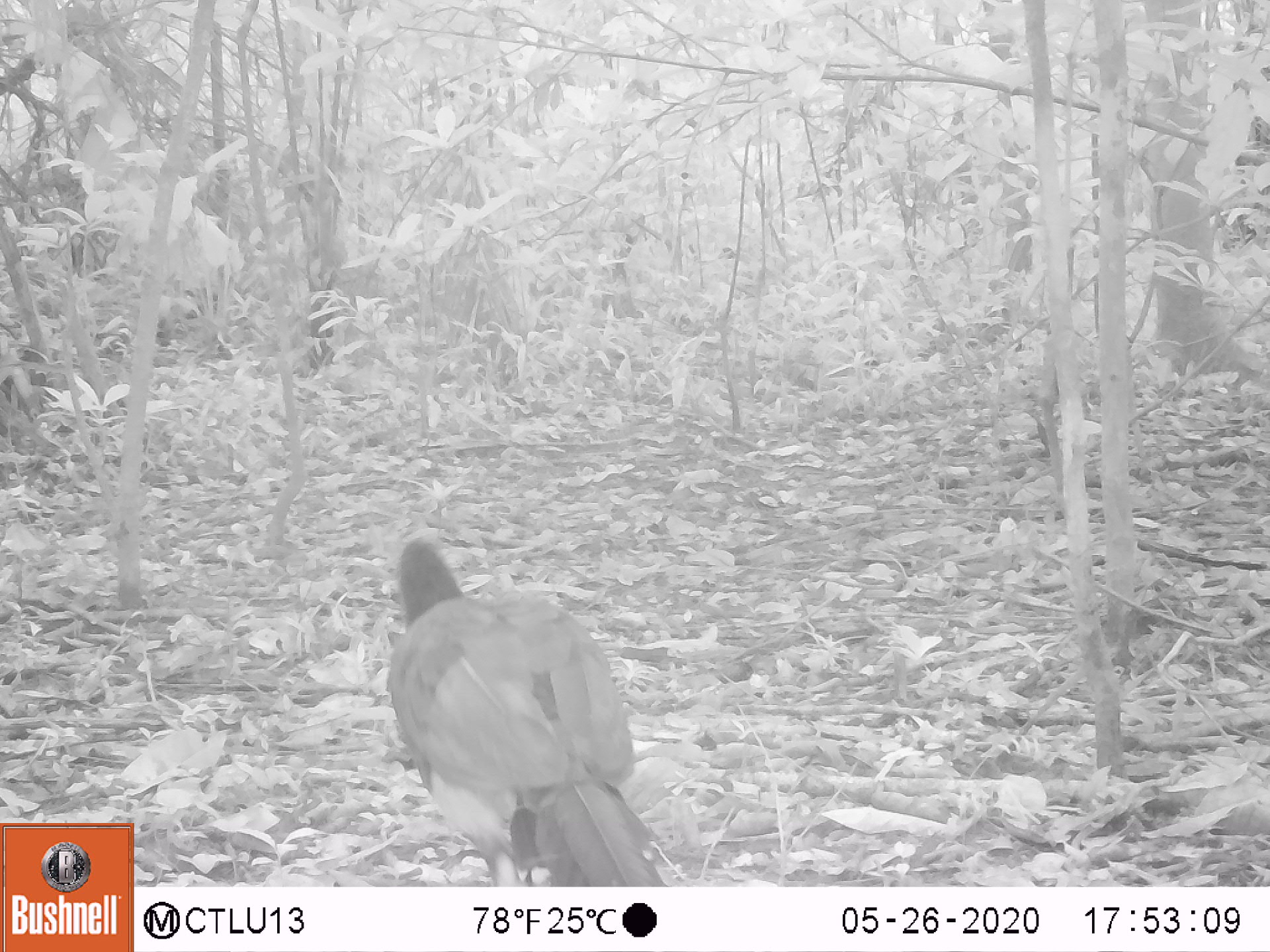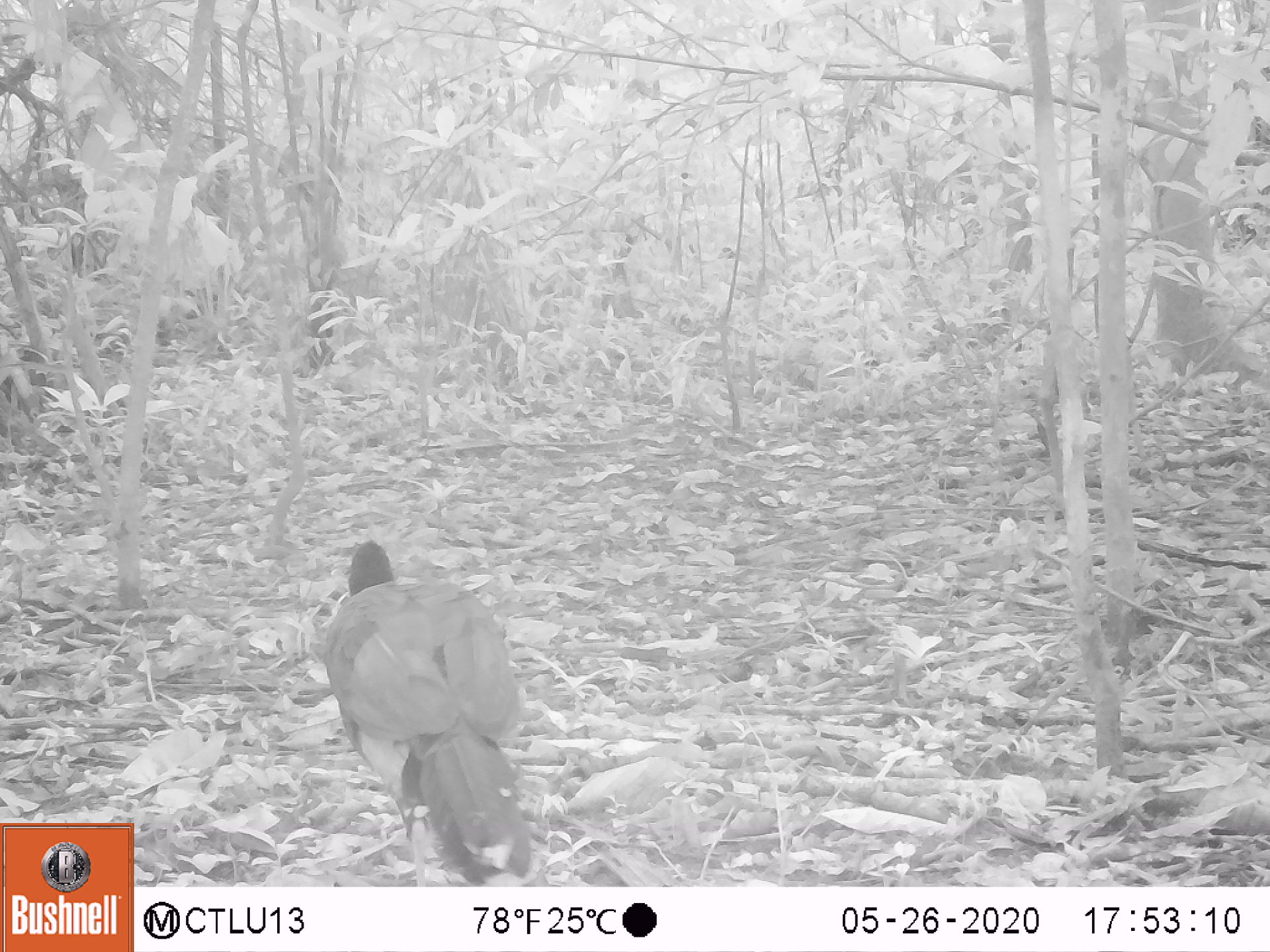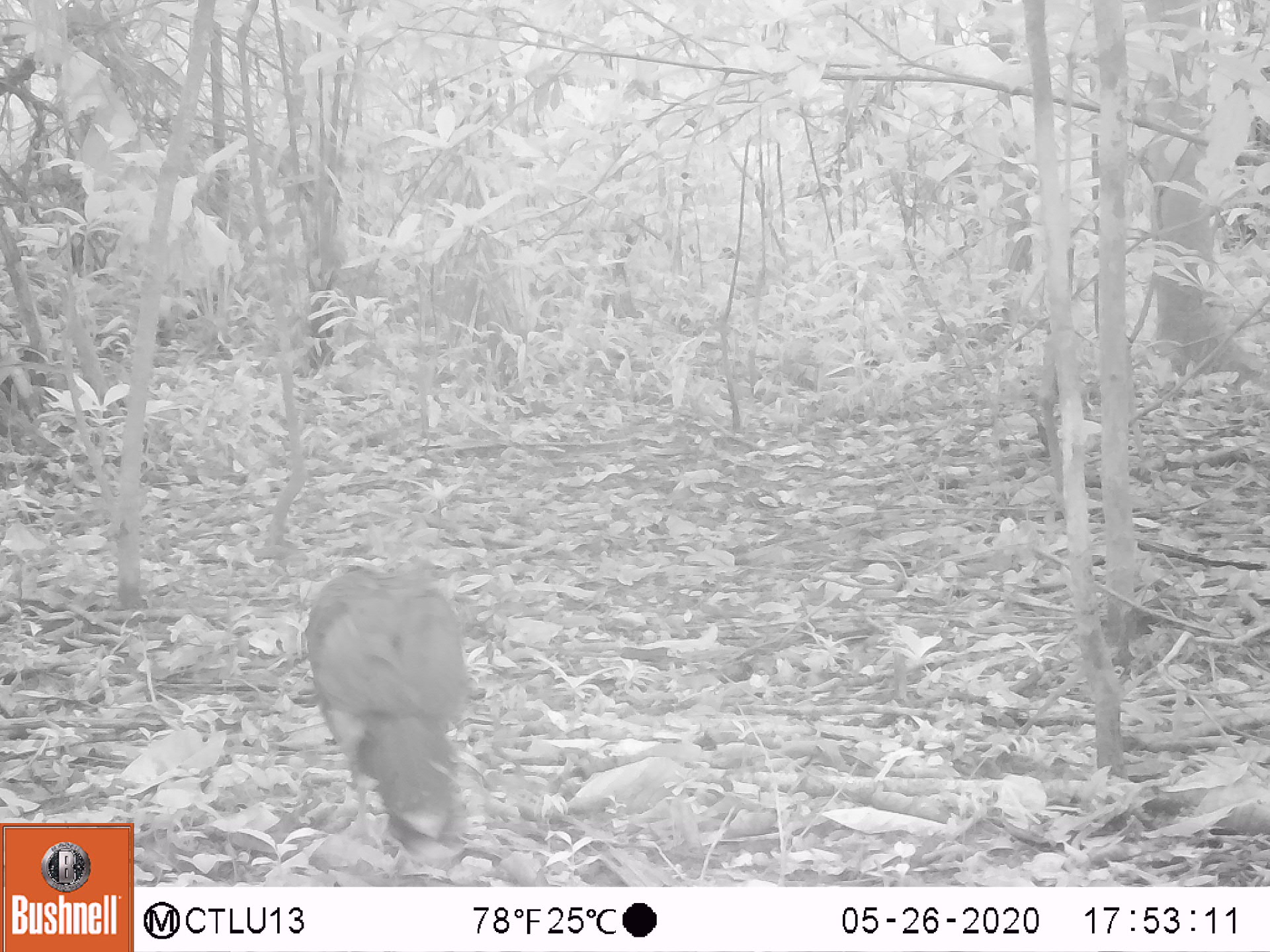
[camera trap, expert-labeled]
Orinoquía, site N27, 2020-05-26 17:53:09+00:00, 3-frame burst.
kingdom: Animalia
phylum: Chordata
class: Aves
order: Galliformes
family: Cracidae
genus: Mitu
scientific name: Mitu salvini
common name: salvin's currasow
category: salvins curassow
Salvins curassow (salvin's currasow) (Mitu salvini).